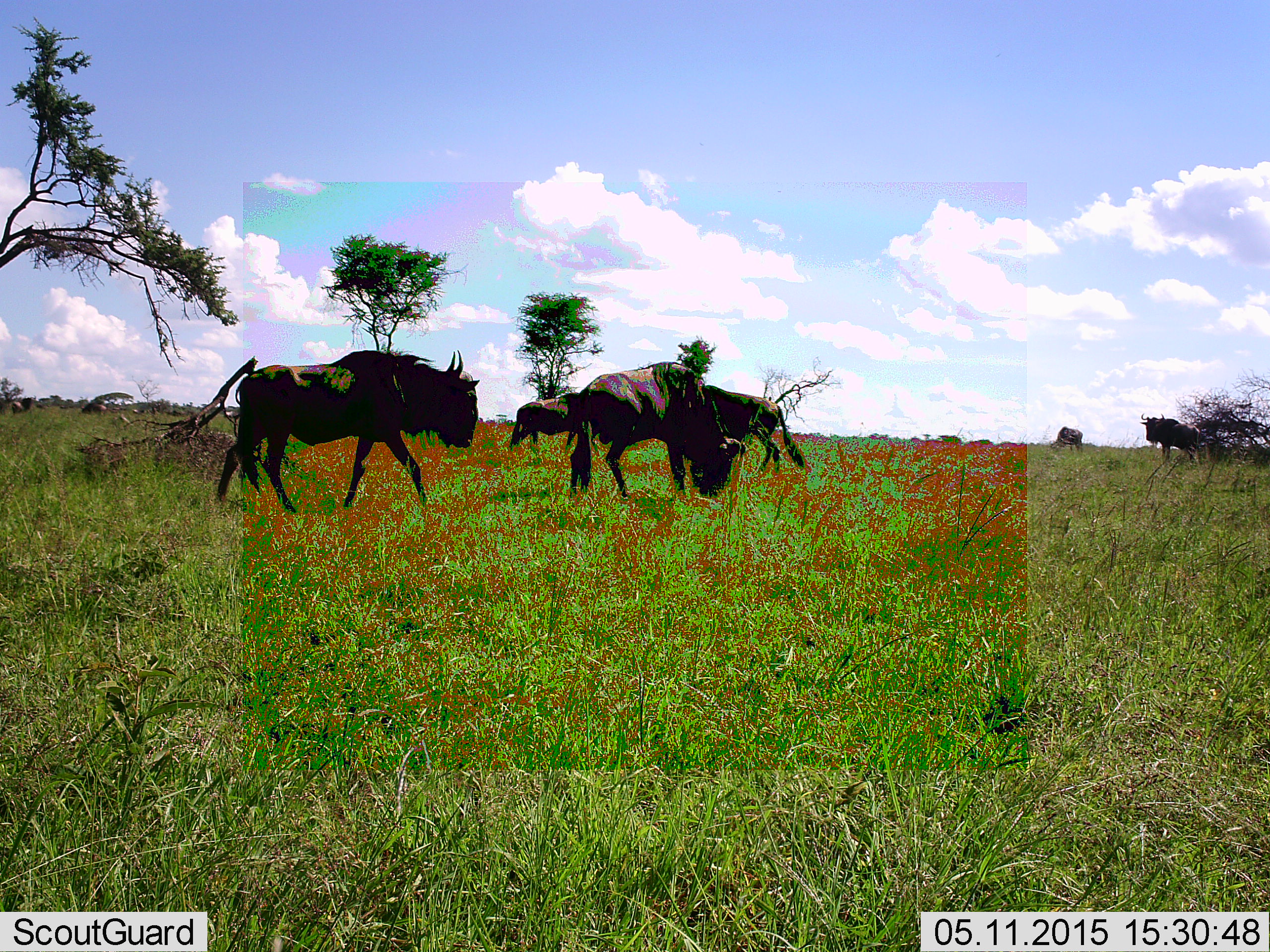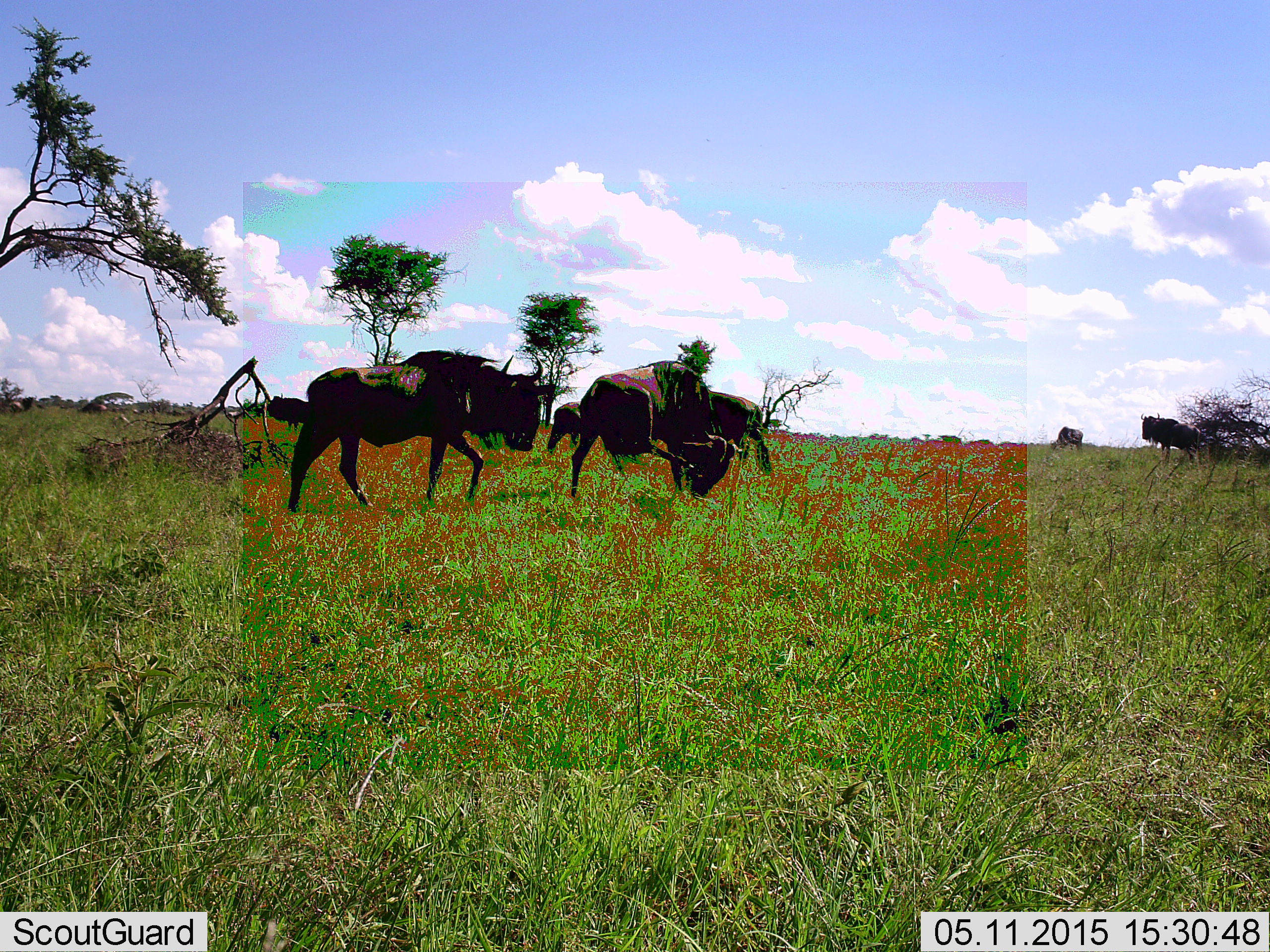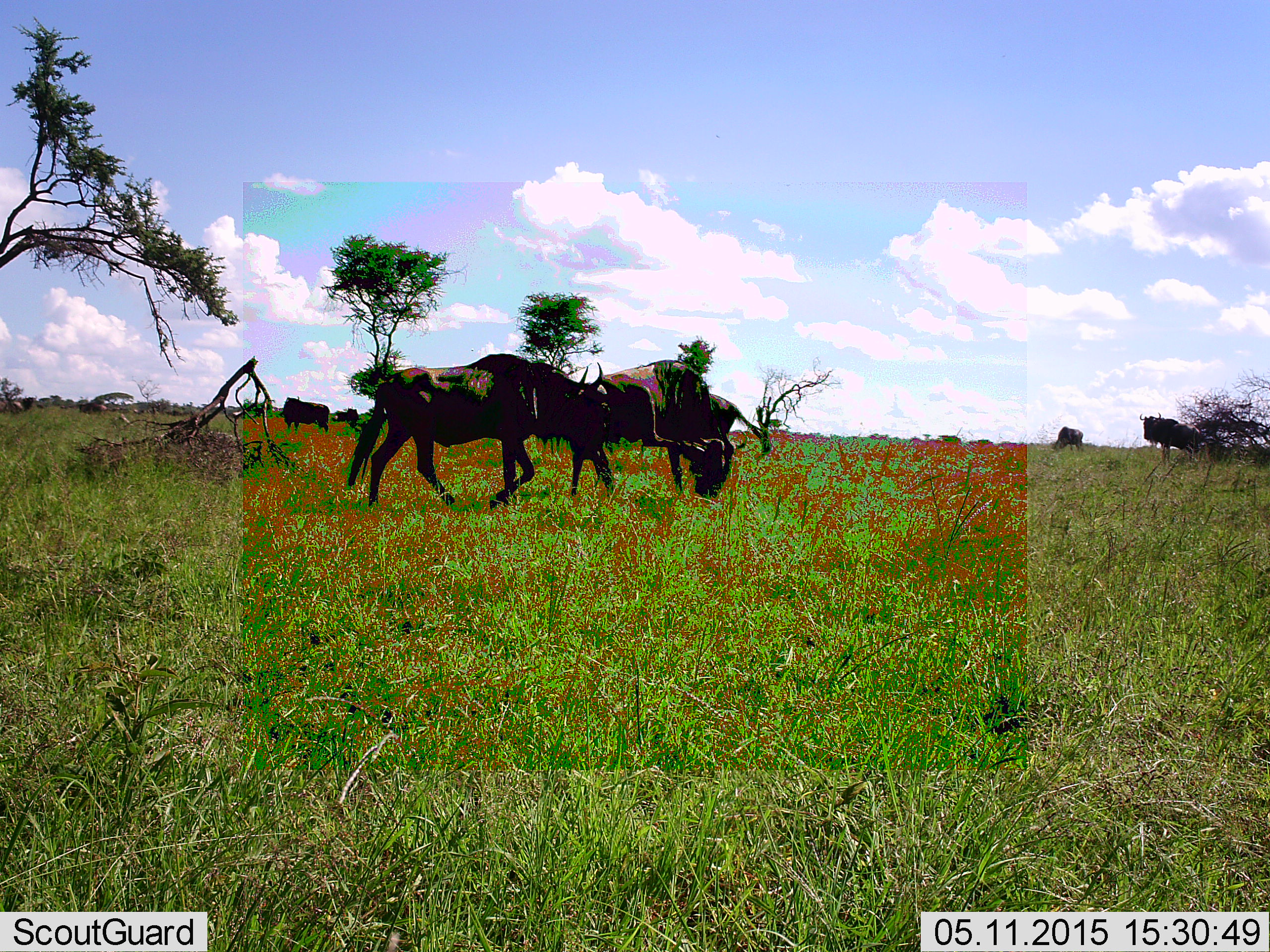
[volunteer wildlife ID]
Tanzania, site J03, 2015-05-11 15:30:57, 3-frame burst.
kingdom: Animalia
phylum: Chordata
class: Mammalia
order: Artiodactyla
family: Bovidae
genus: Connochaetes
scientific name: Connochaetes taurinus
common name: blue wildebeest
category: wildebeest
Wildebeest (blue wildebeest) (Connochaetes taurinus), count 7. Behavior (volunteer vote fractions): standing 73%, resting 0%, moving 100%, interacting 0%. Young present (vote fraction): 0%. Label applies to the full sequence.